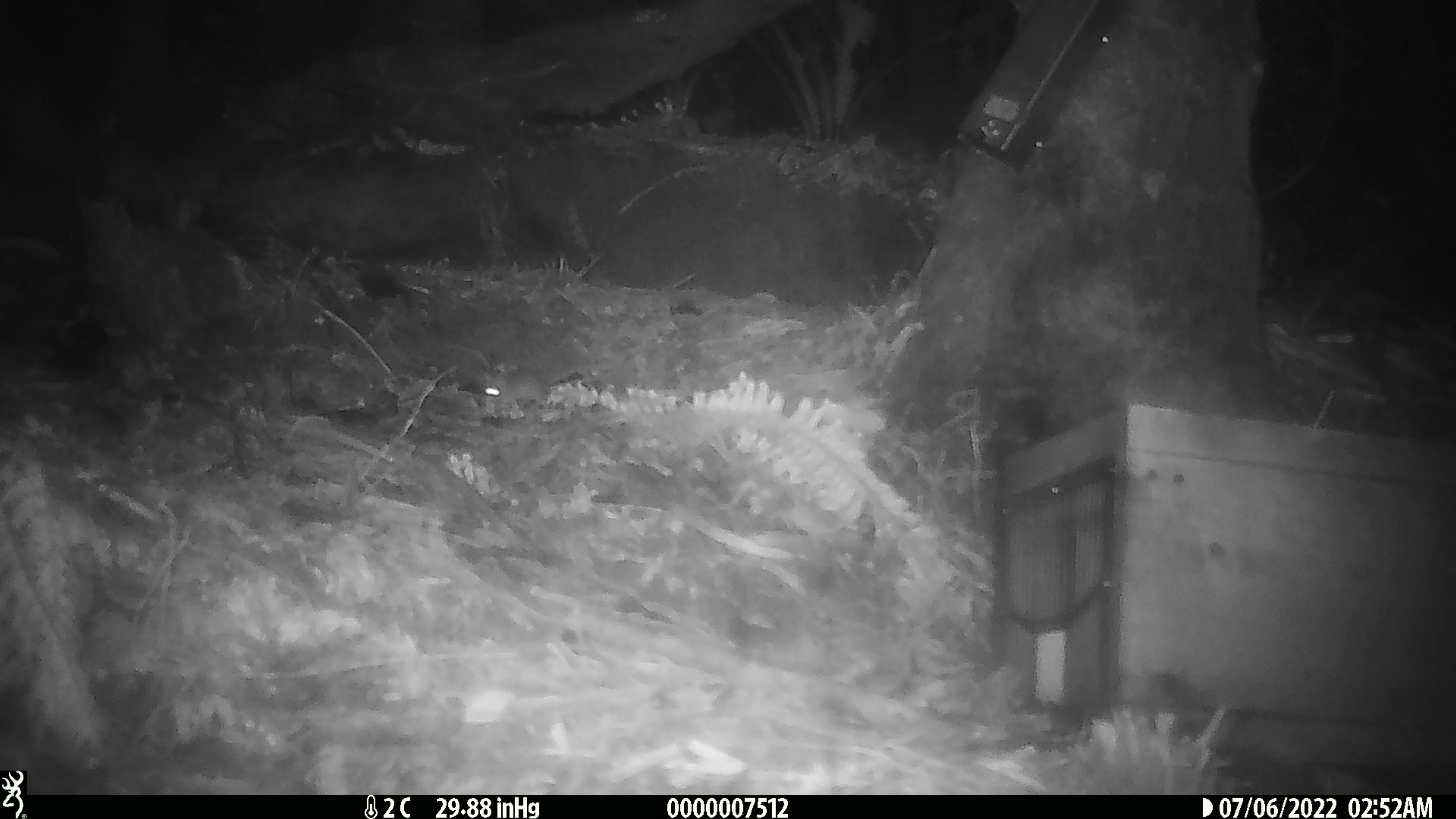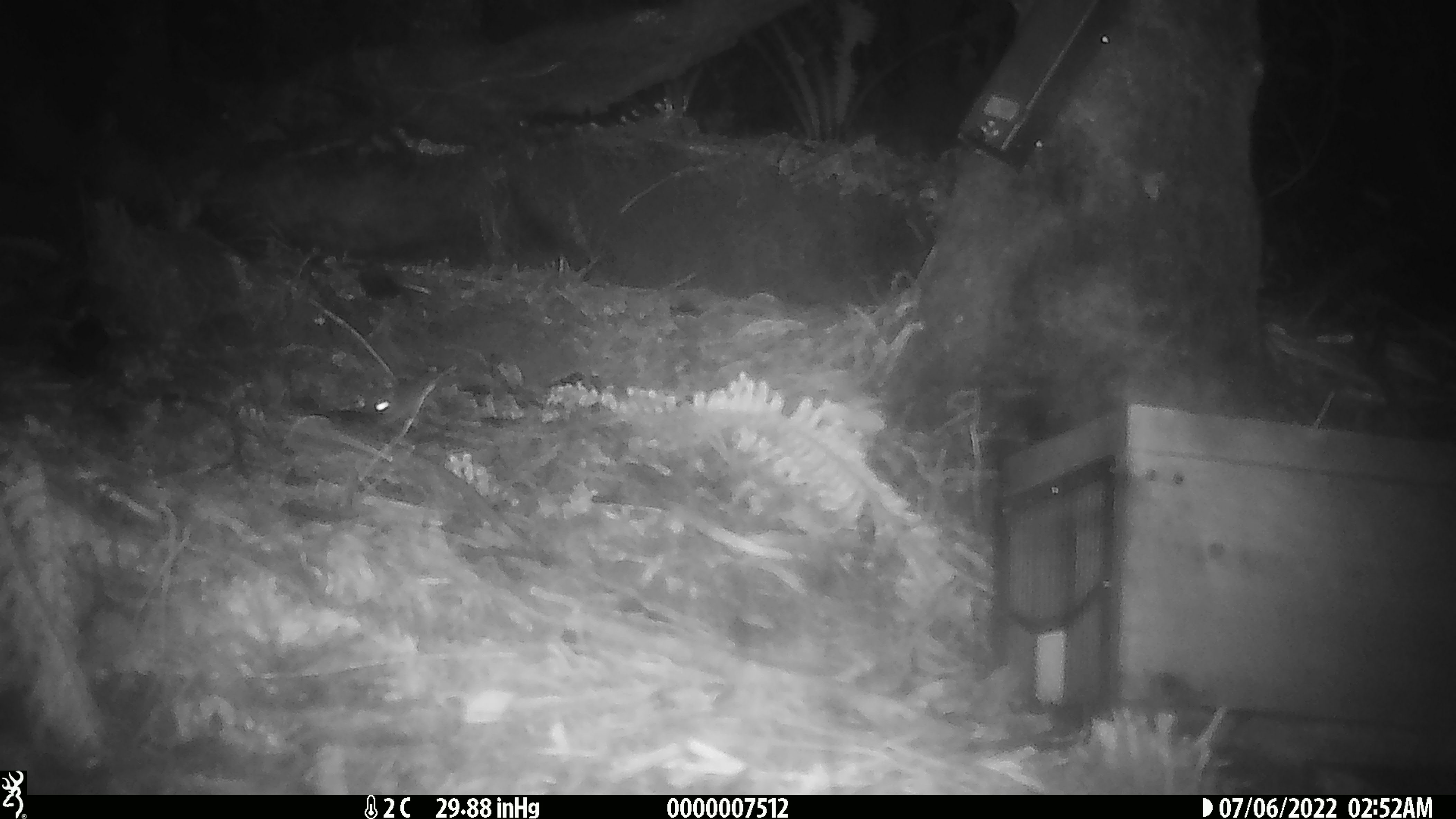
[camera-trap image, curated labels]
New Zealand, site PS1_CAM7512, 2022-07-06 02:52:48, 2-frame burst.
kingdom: Animalia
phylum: Chordata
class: Mammalia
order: Rodentia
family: Muridae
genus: Mus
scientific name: Mus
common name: mouse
Mouse (Mus).